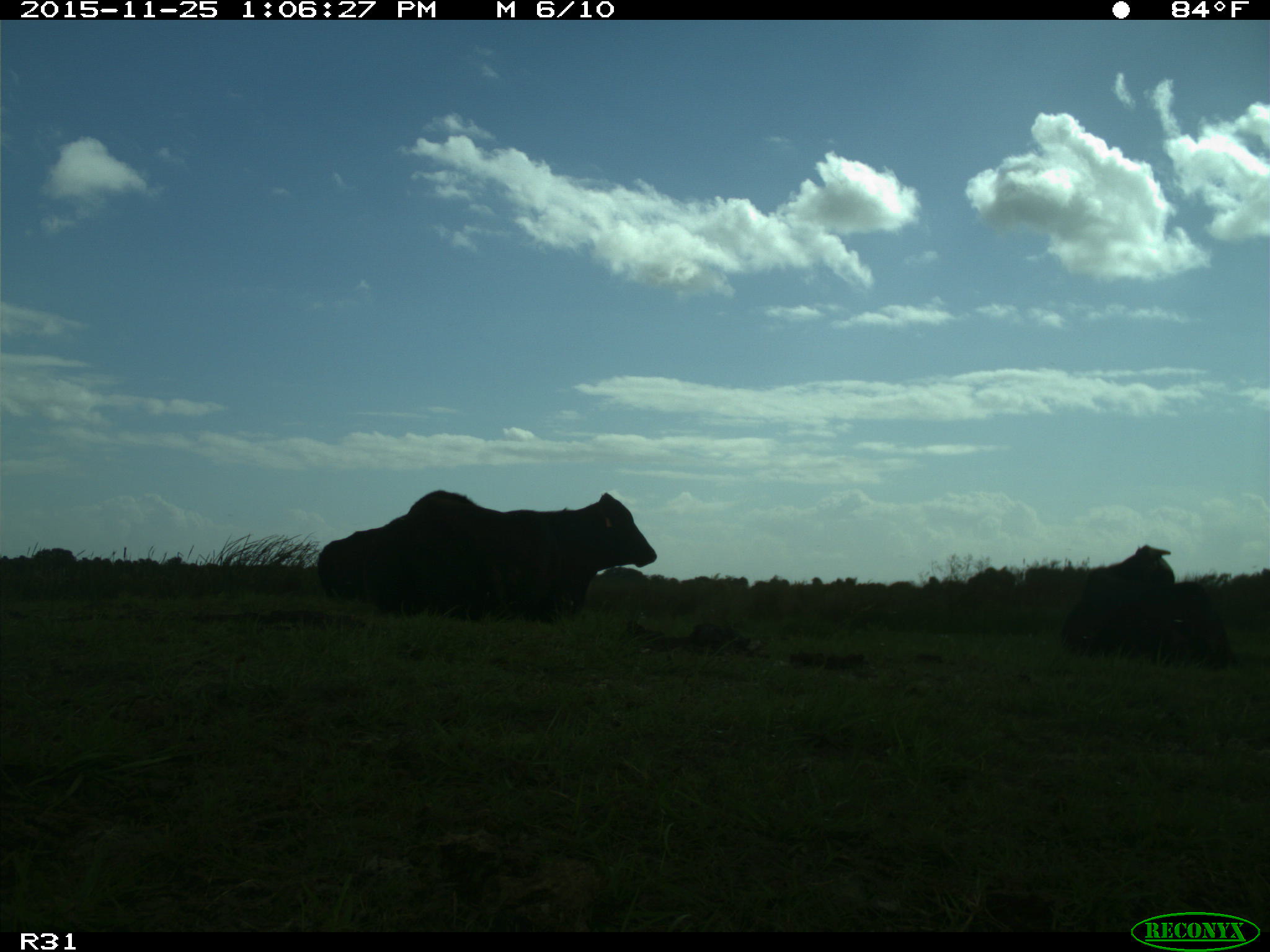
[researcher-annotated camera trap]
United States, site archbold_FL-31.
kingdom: Animalia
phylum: Chordata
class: Mammalia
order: Artiodactyla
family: Bovidae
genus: Bos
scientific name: Bos taurus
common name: domestic cow